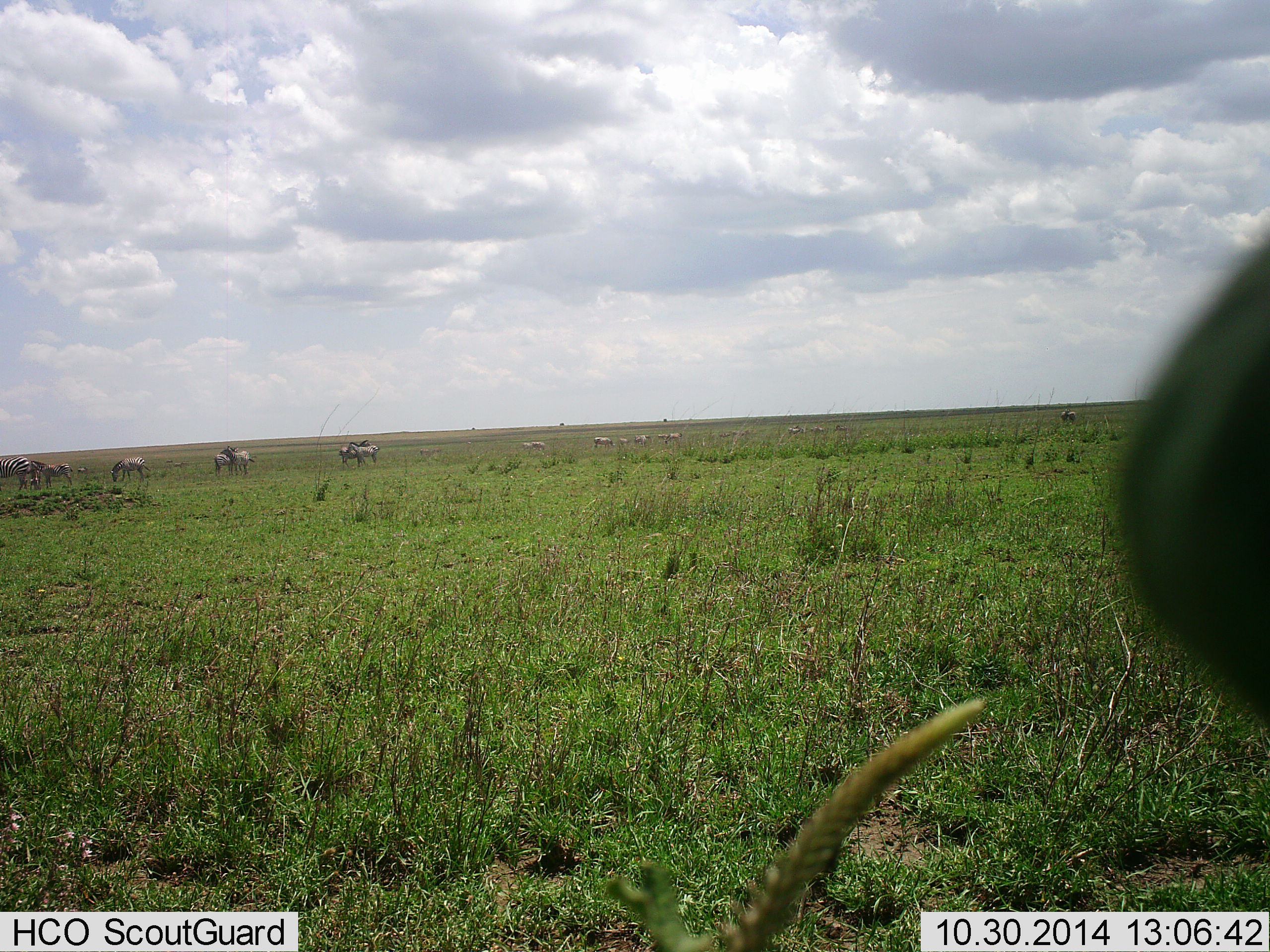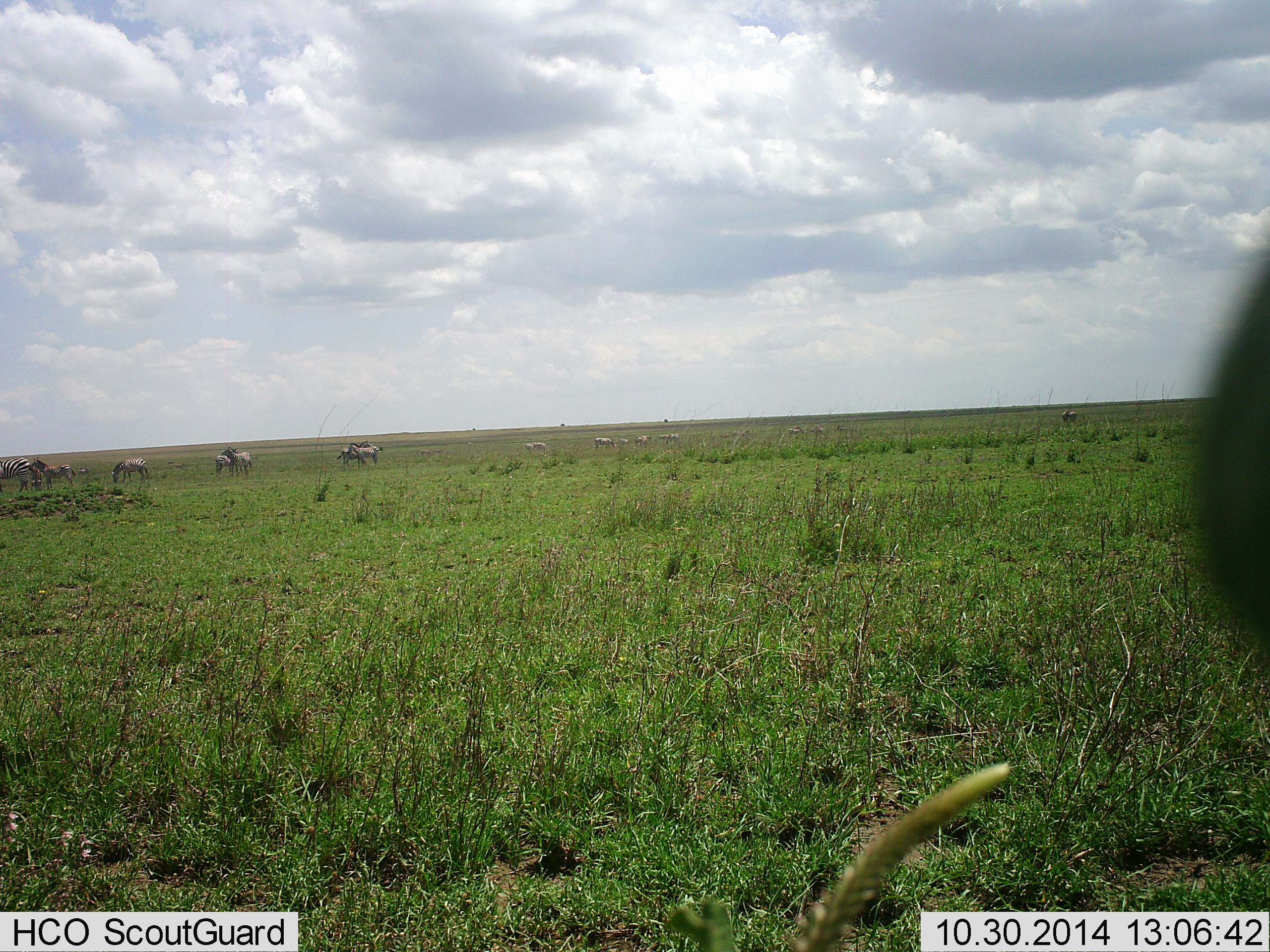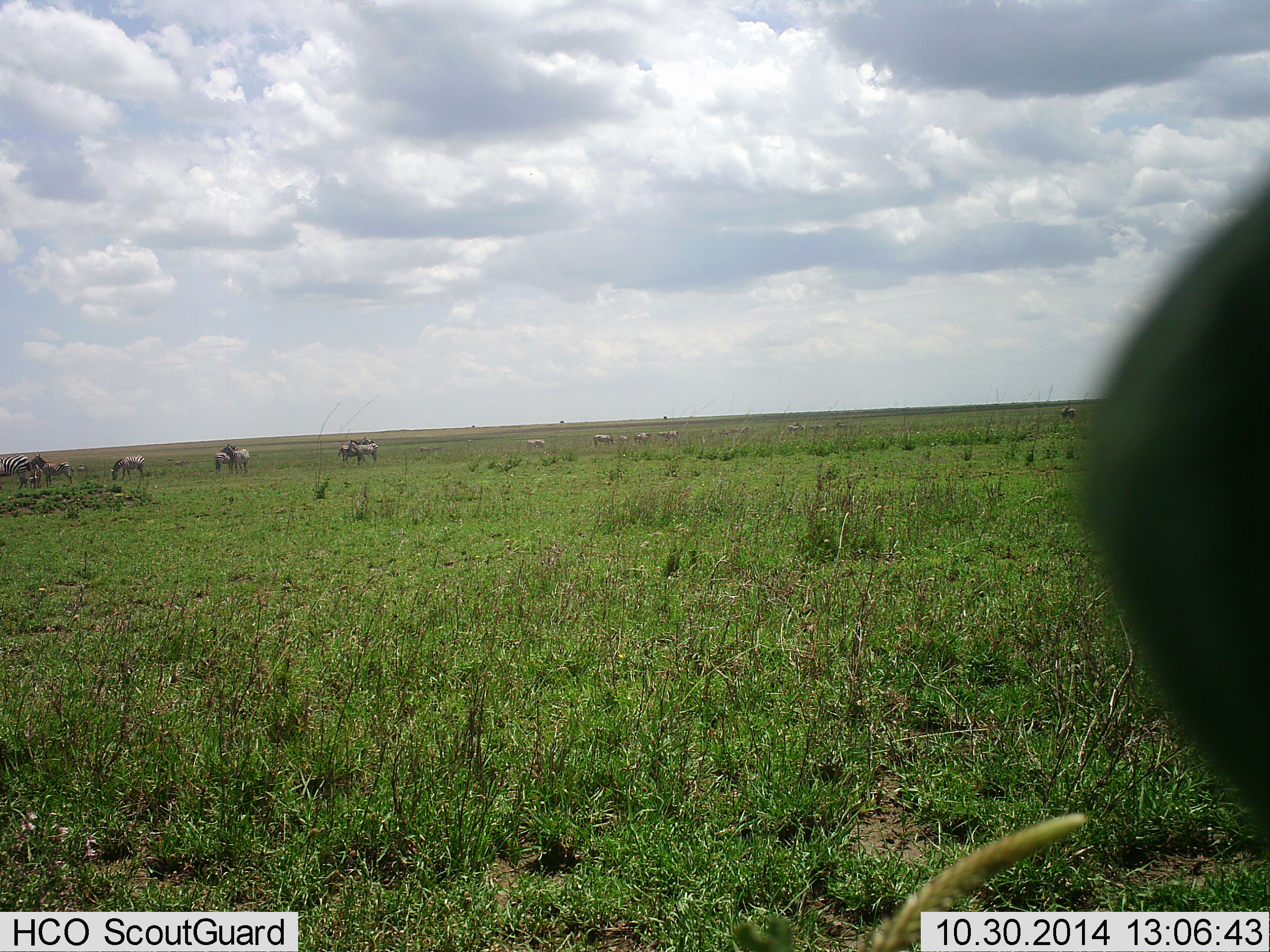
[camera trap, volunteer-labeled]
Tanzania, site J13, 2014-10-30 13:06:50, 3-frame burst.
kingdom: Animalia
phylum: Chordata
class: Mammalia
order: Perissodactyla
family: Equidae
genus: Equus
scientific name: Equus quagga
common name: plains zebra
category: zebra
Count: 9.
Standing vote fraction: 57%.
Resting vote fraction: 0%.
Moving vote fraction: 0%.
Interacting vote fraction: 14%.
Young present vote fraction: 21%.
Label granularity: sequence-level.